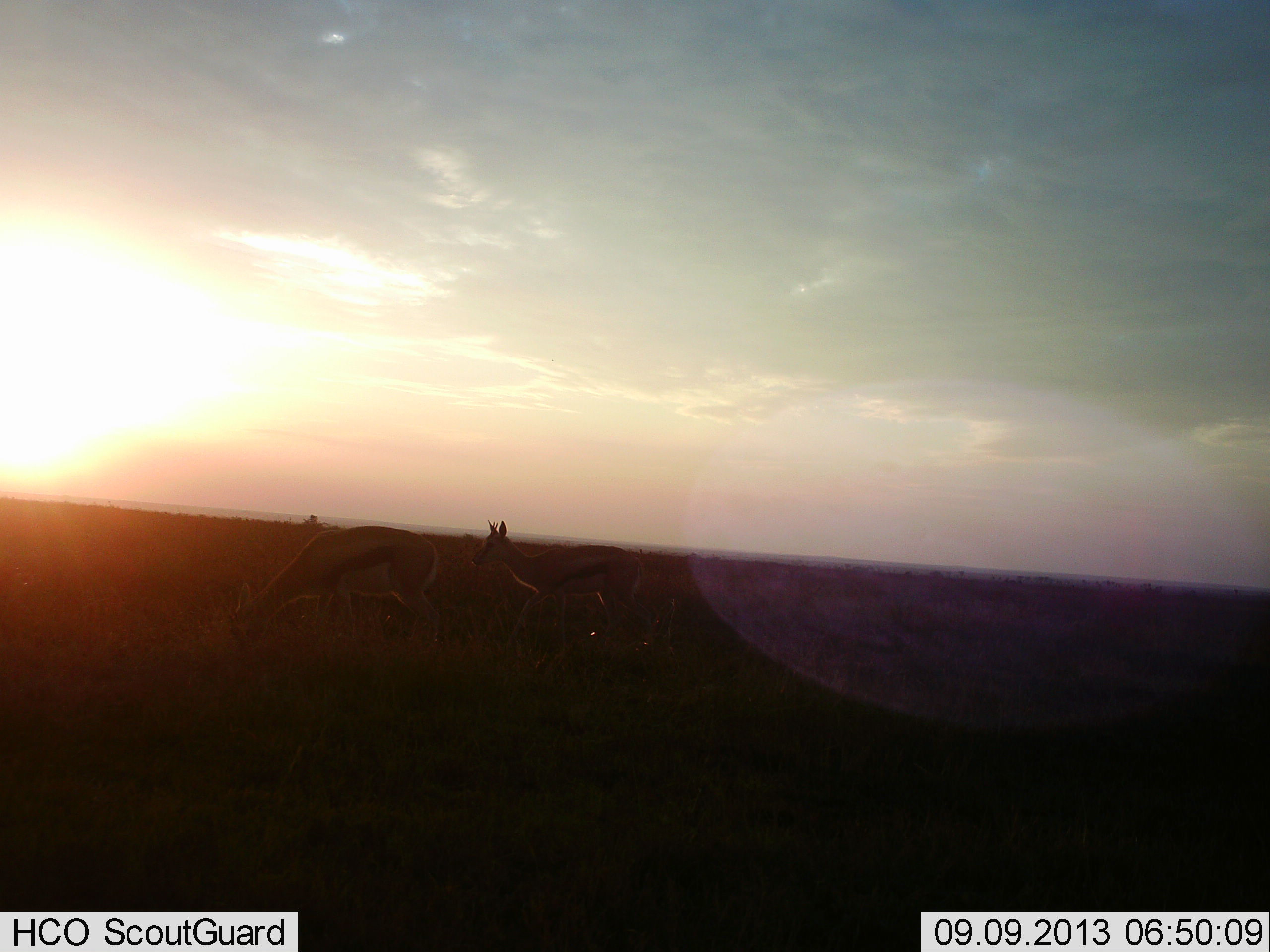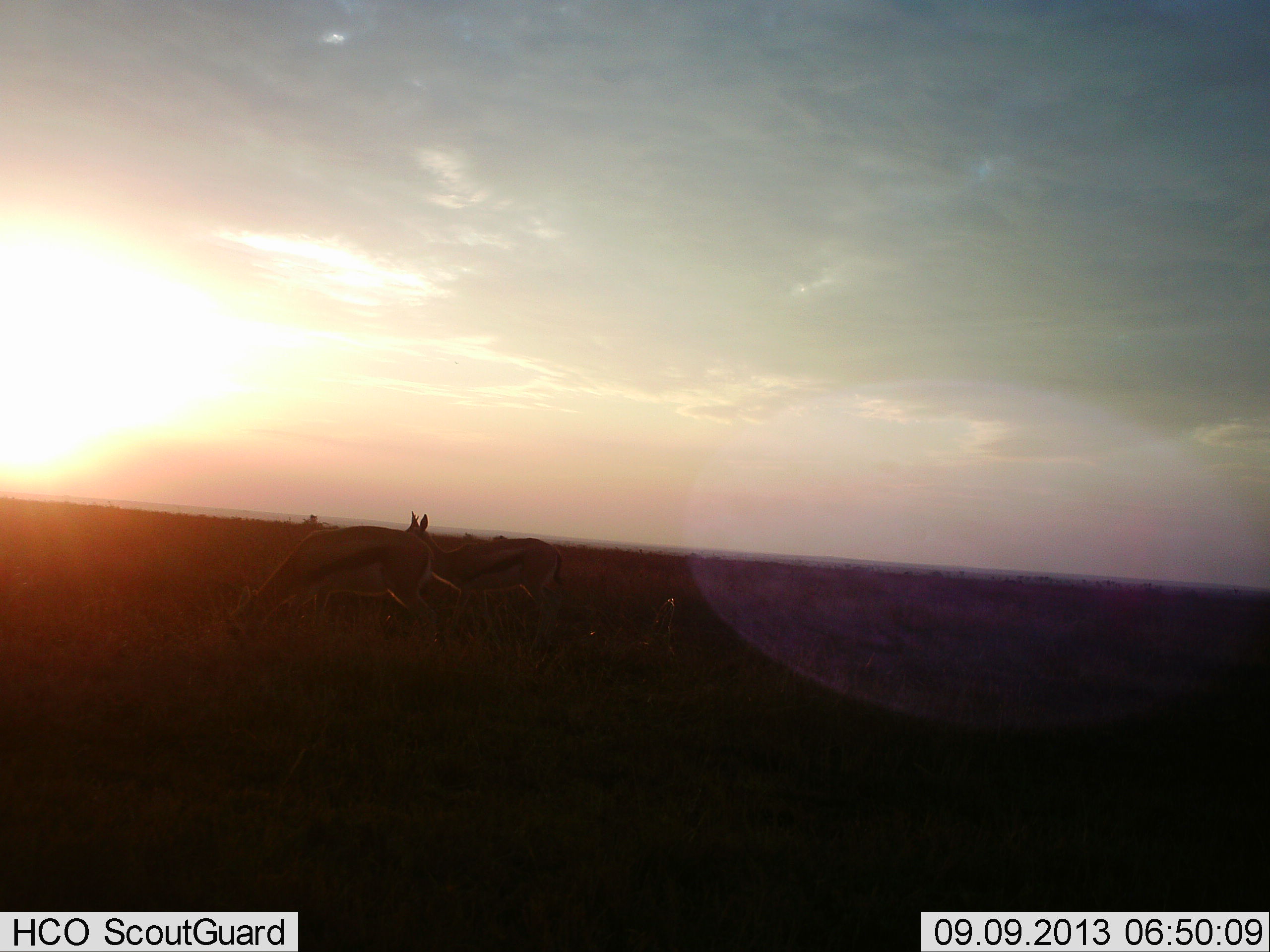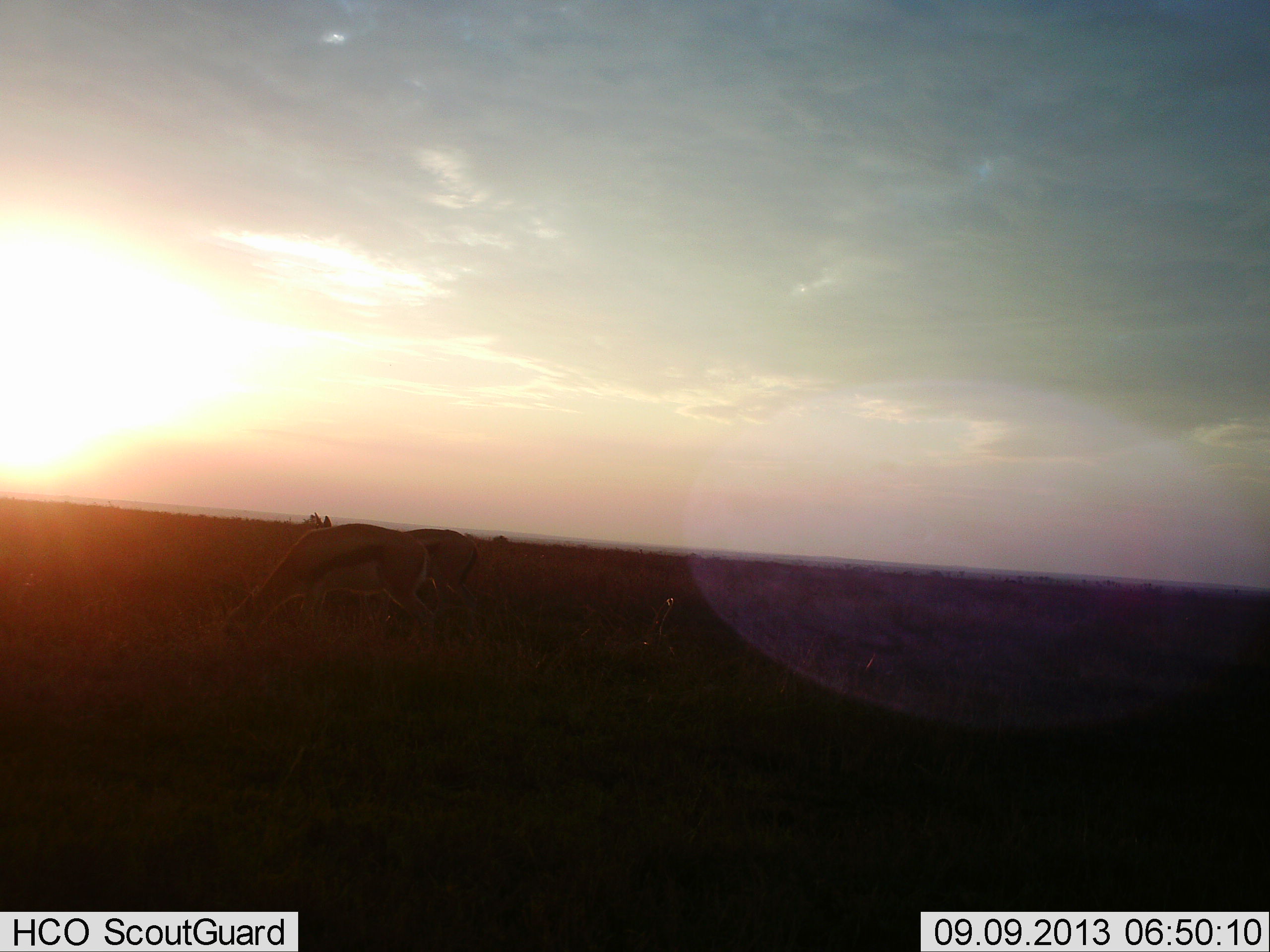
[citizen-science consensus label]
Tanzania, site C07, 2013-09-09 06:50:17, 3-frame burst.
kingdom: Animalia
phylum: Chordata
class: Mammalia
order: Artiodactyla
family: Bovidae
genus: Eudorcas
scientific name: Eudorcas thomsonii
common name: thomson's gazelle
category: gazellethomsons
Gazellethomsons (thomson's gazelle) (Eudorcas thomsonii), count 2. Behavior (volunteer vote fractions): standing 30%, resting 0%, moving 50%, interacting 0%. Young present (vote fraction): 0%. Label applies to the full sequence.